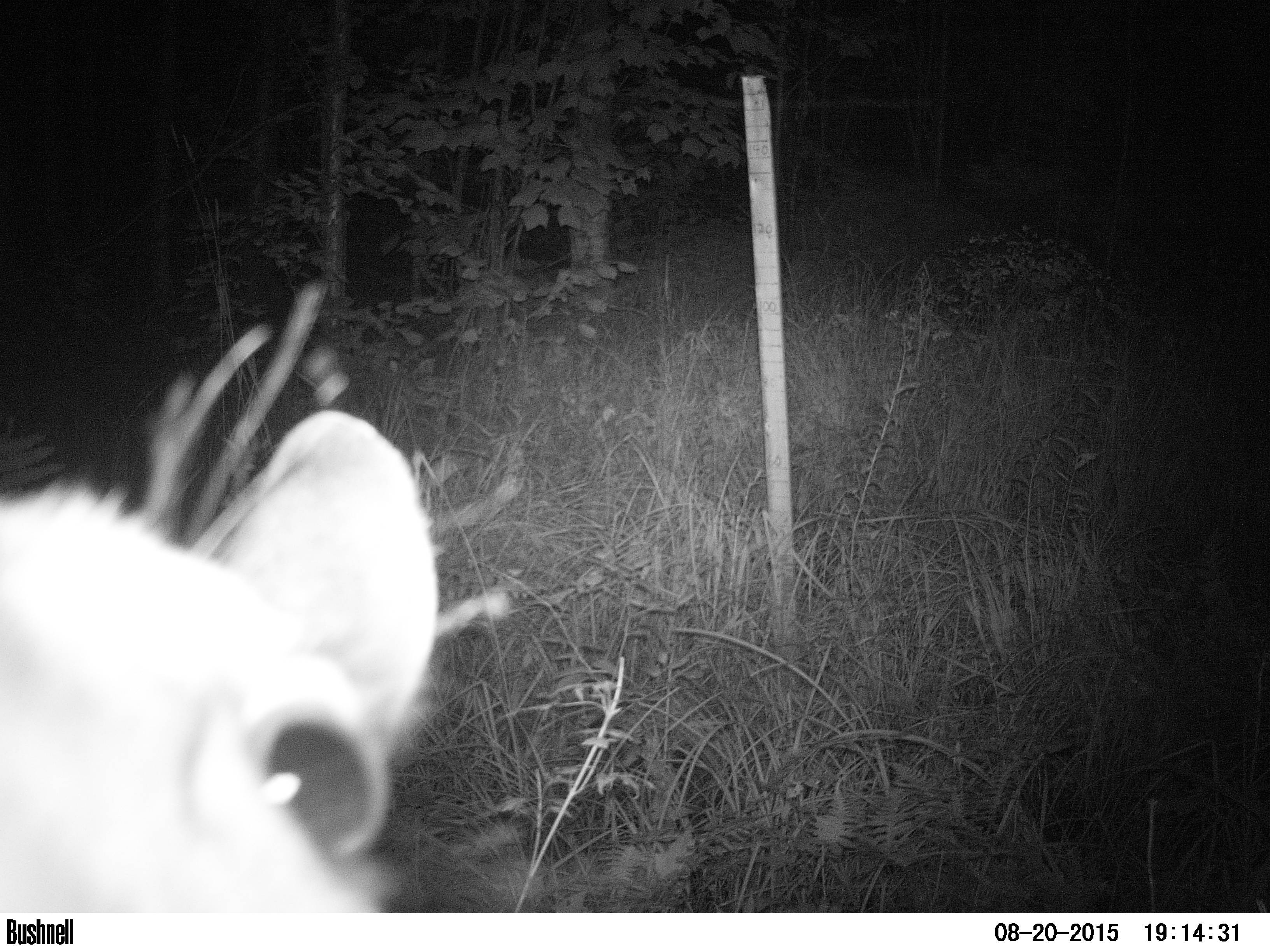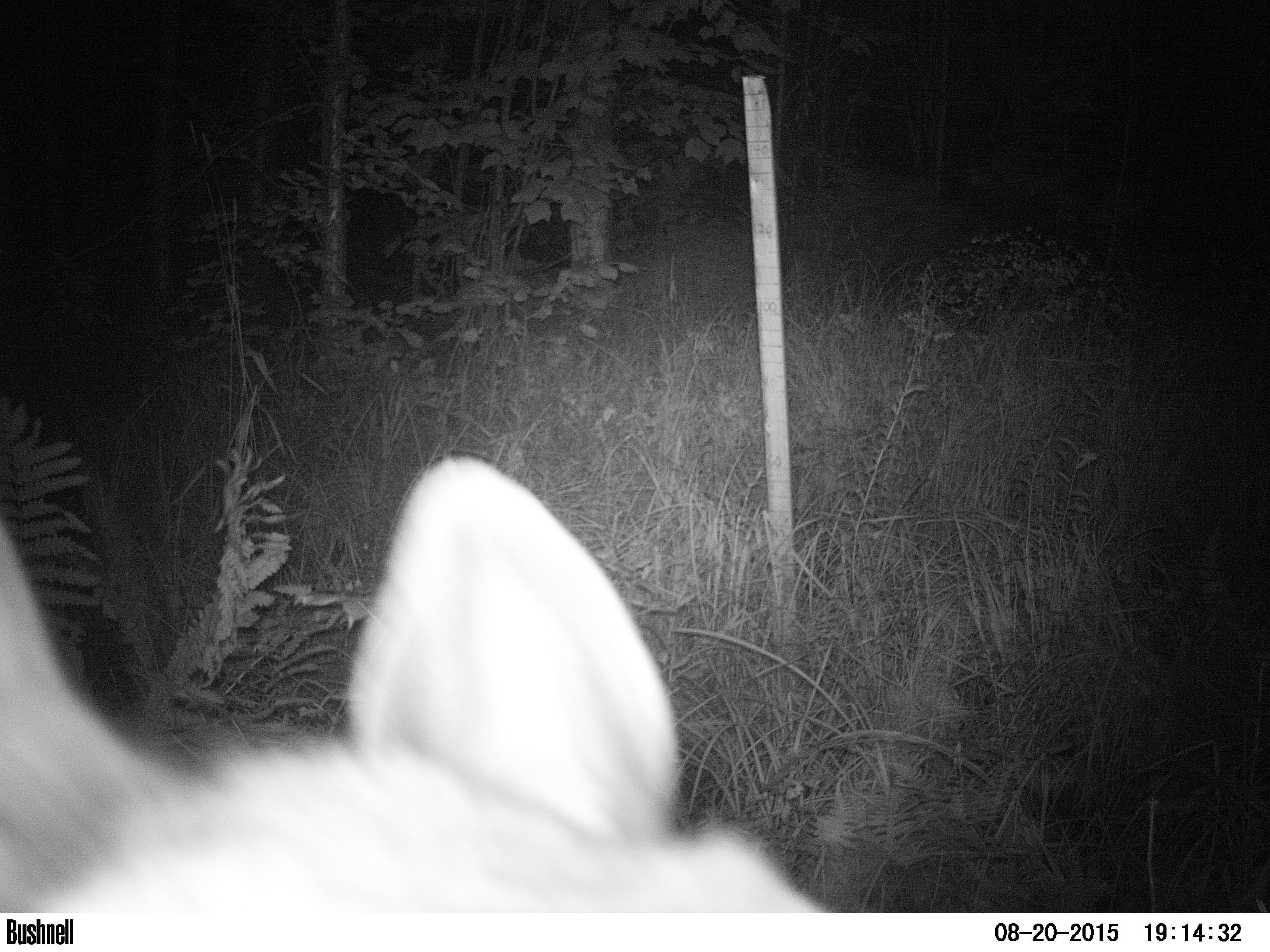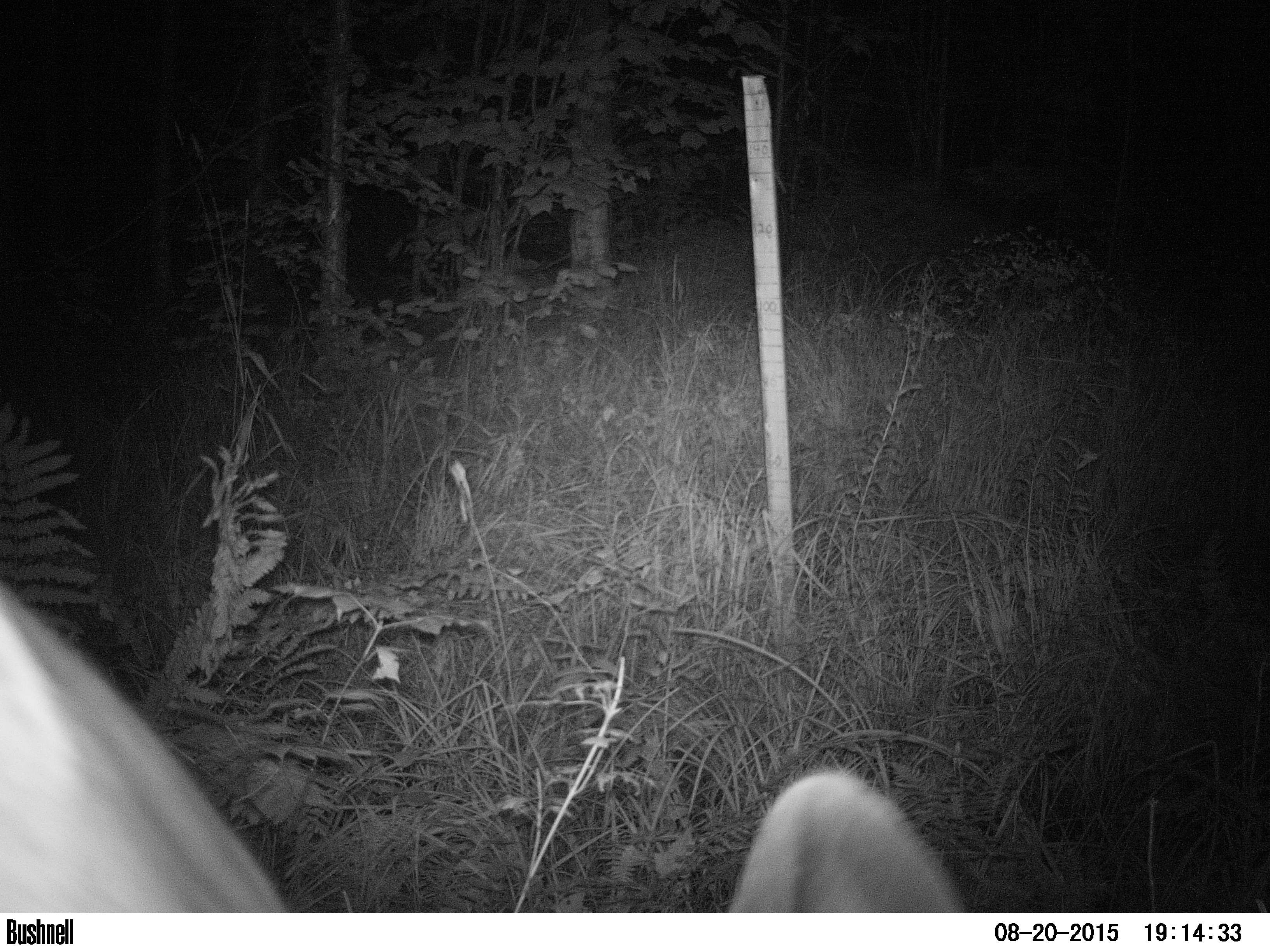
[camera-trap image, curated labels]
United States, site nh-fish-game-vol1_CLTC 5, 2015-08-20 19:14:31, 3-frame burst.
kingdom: Animalia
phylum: Chordata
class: Mammalia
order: Artiodactyla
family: Cervidae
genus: Odocoileus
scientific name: Odocoileus virginianus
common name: white-tailed deer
White-tailed deer (Odocoileus virginianus).